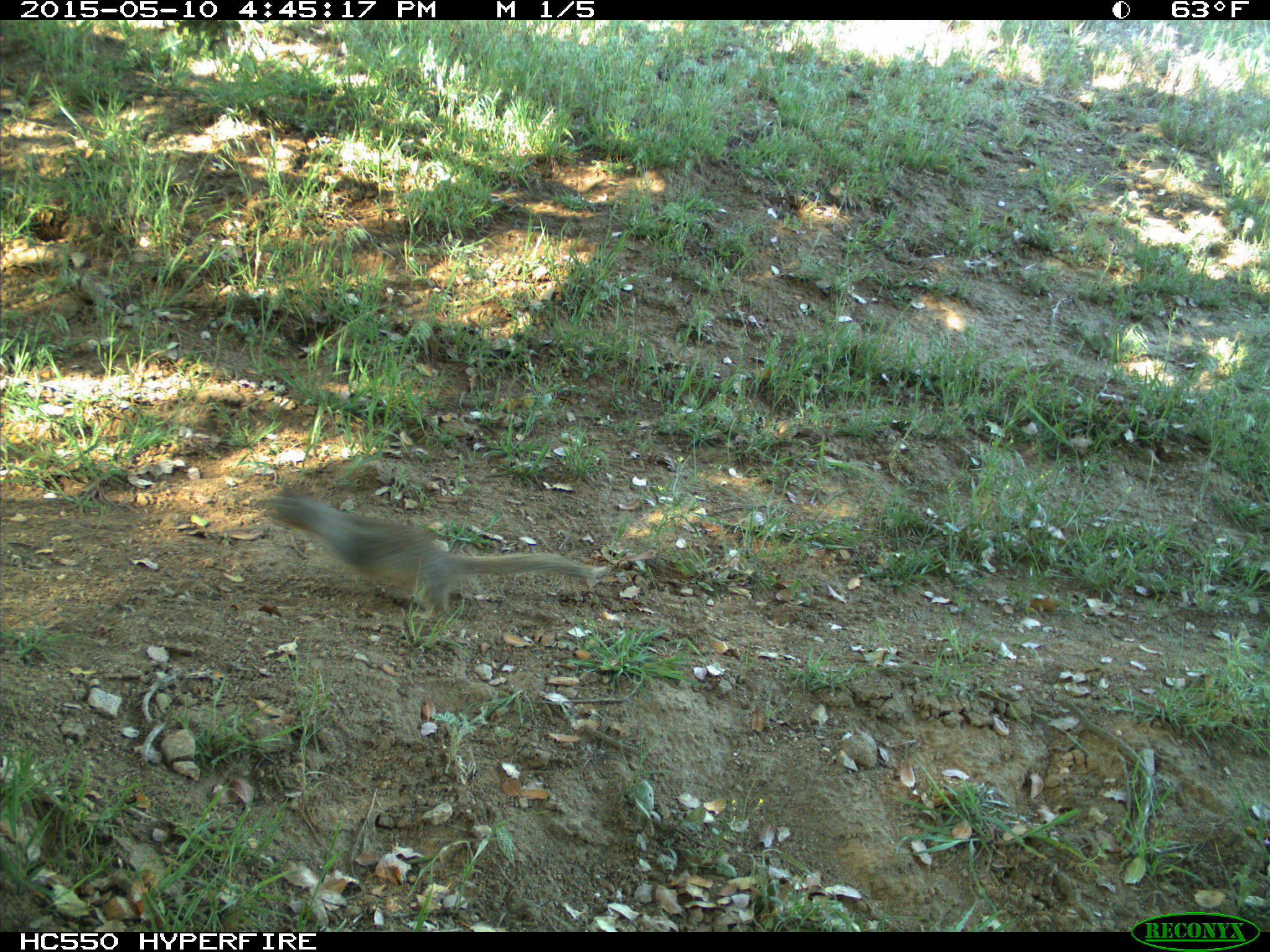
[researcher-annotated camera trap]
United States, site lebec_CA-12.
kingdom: Animalia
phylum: Chordata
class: Mammalia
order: Rodentia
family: Sciuridae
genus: Otospermophilus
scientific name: Otospermophilus beecheyi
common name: california ground squirrel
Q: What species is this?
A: Otospermophilus beecheyi (california ground squirrel).